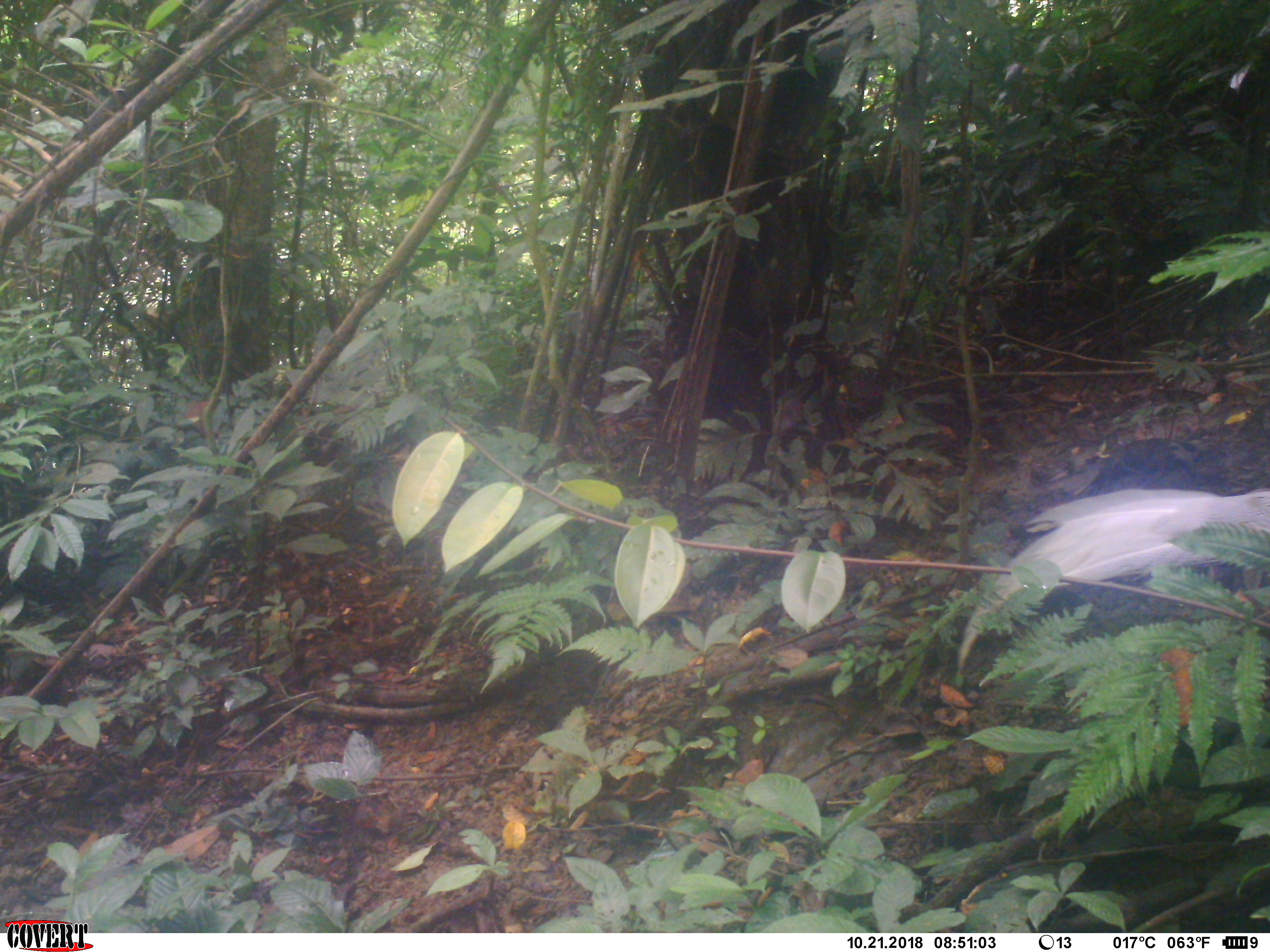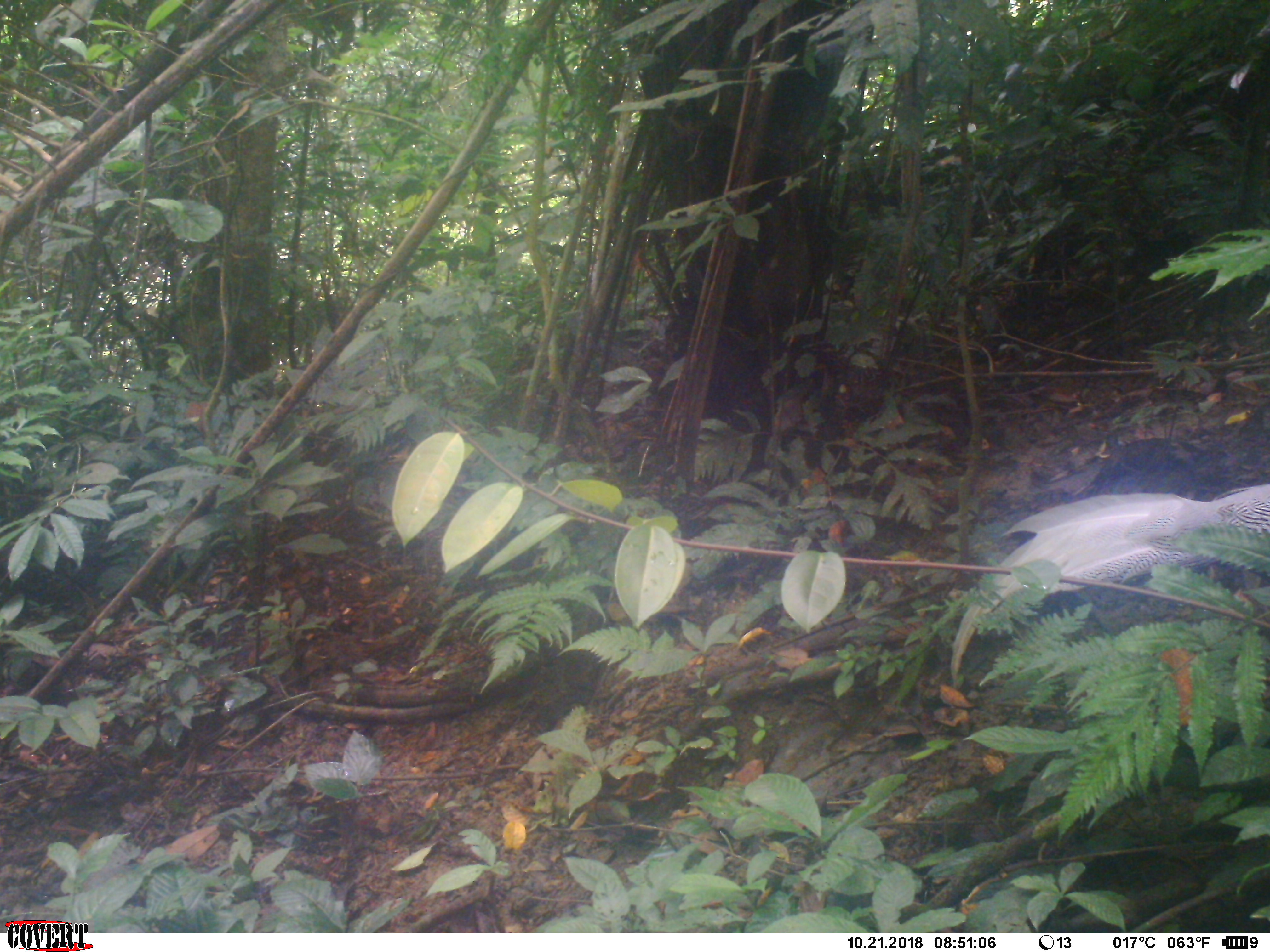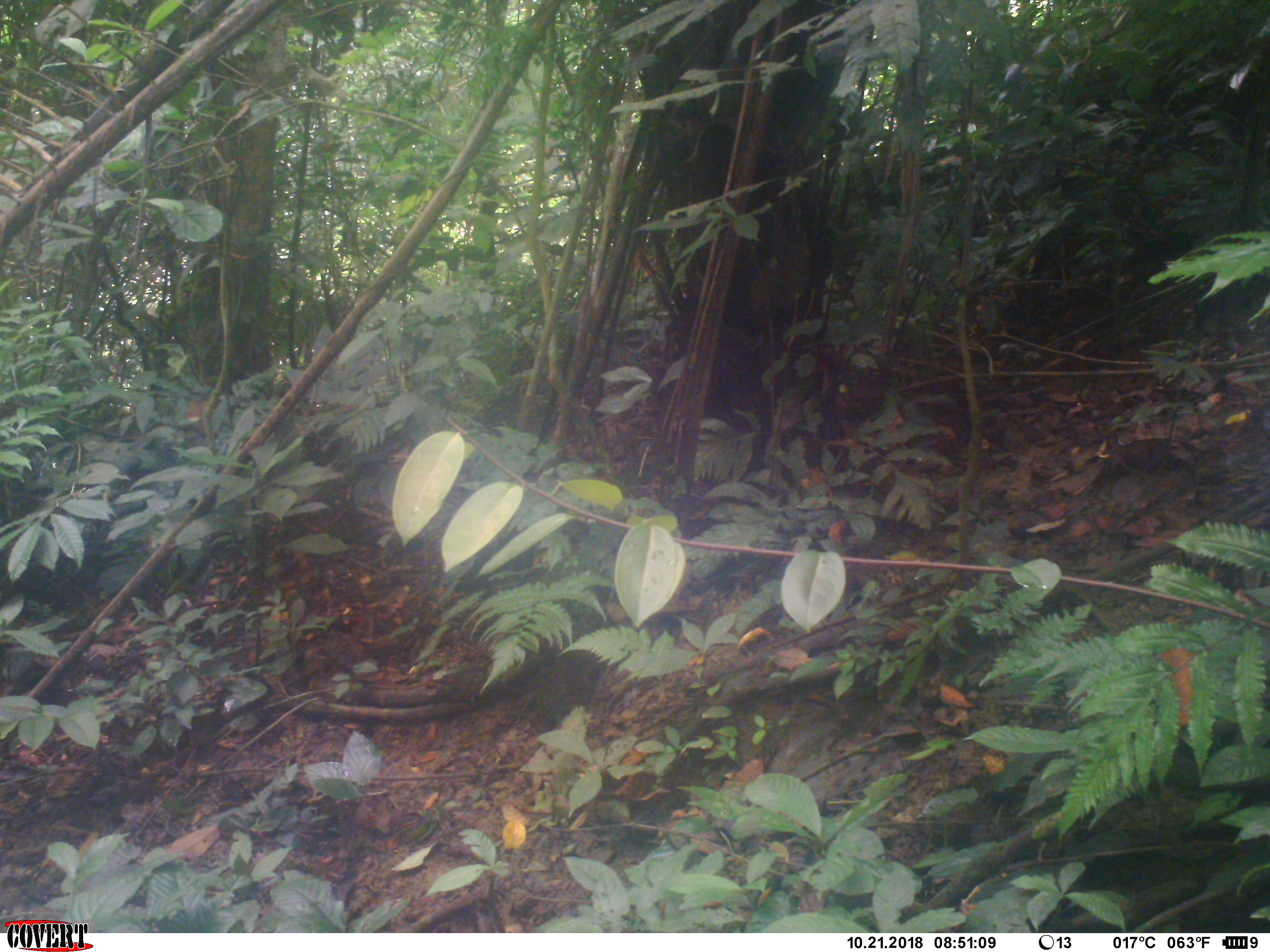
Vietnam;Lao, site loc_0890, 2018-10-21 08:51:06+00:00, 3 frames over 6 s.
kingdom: Animalia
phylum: Chordata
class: Aves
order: Galliformes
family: Phasianidae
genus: Lophura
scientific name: Lophura nycthemera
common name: silver pheasant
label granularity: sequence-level